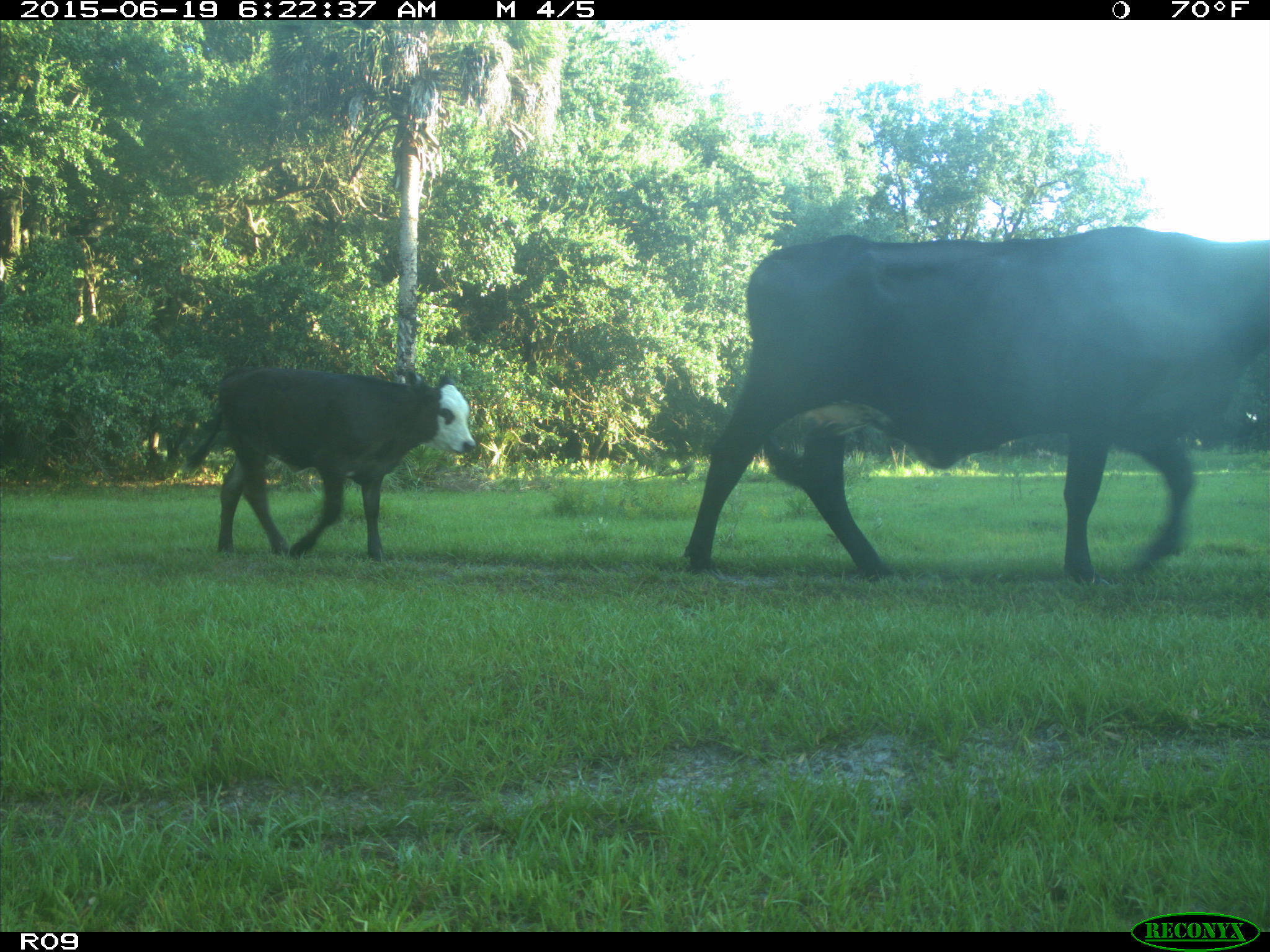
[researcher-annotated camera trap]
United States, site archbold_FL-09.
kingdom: Animalia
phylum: Chordata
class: Mammalia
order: Artiodactyla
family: Bovidae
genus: Bos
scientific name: Bos taurus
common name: domestic cow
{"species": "Bos taurus (domestic cow)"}